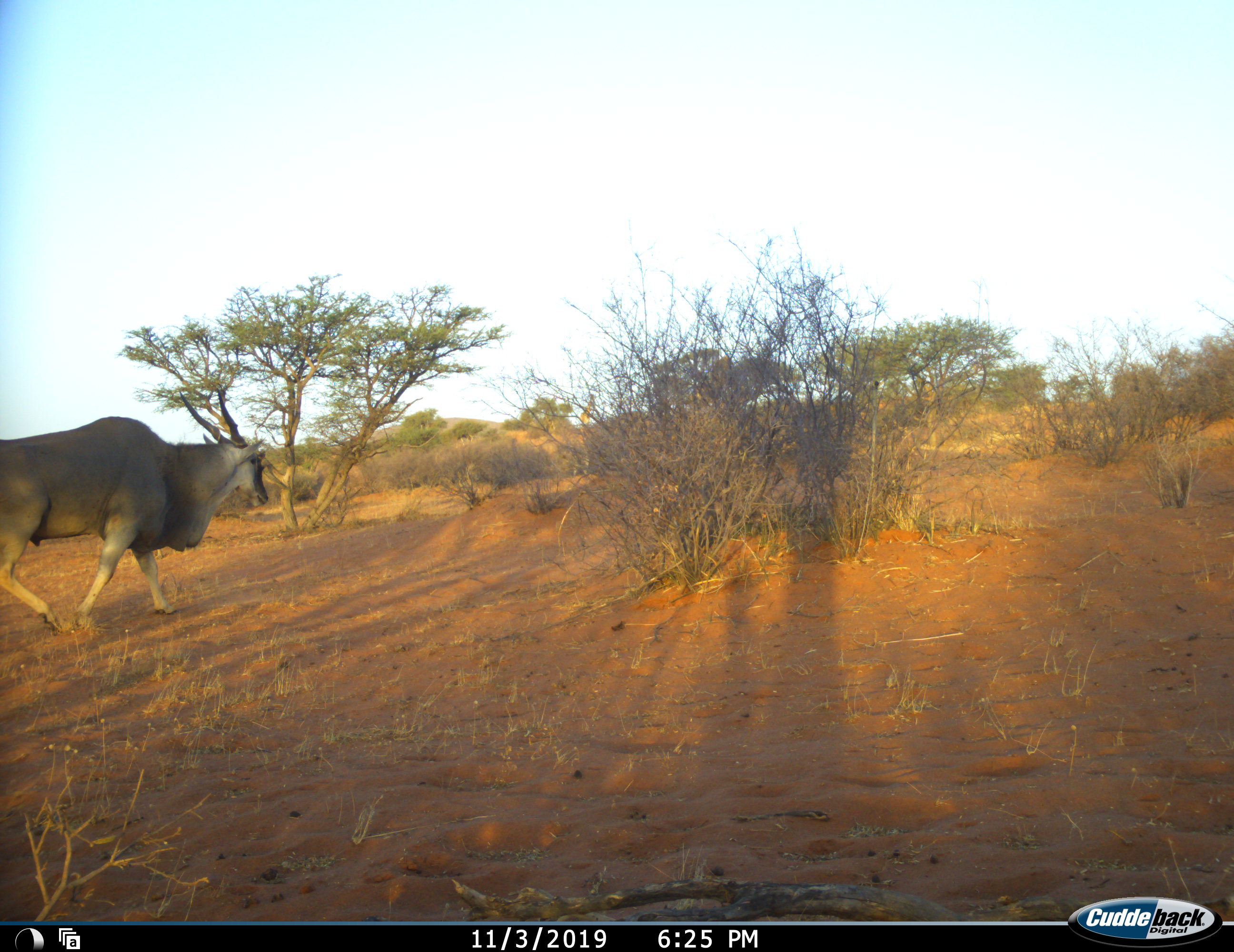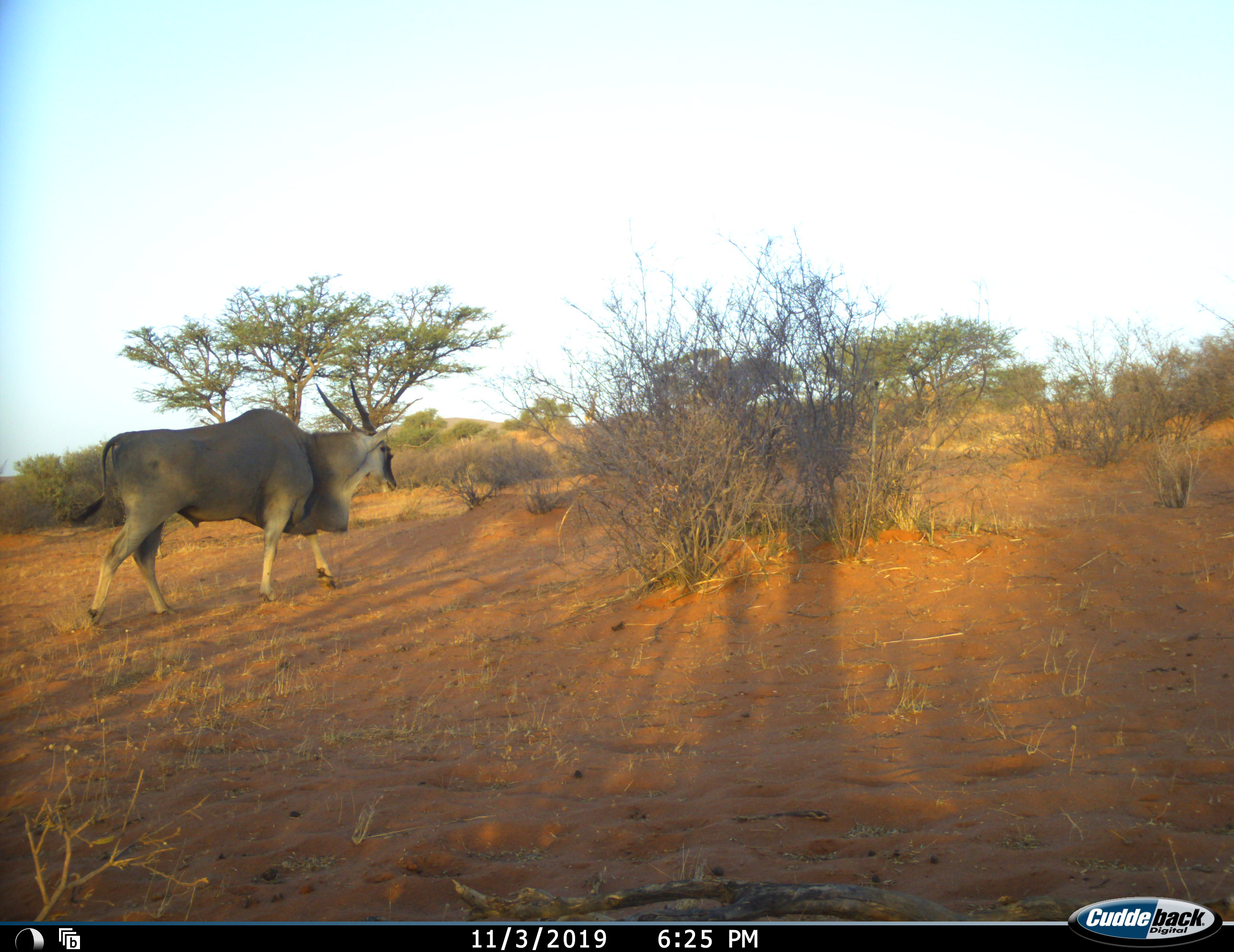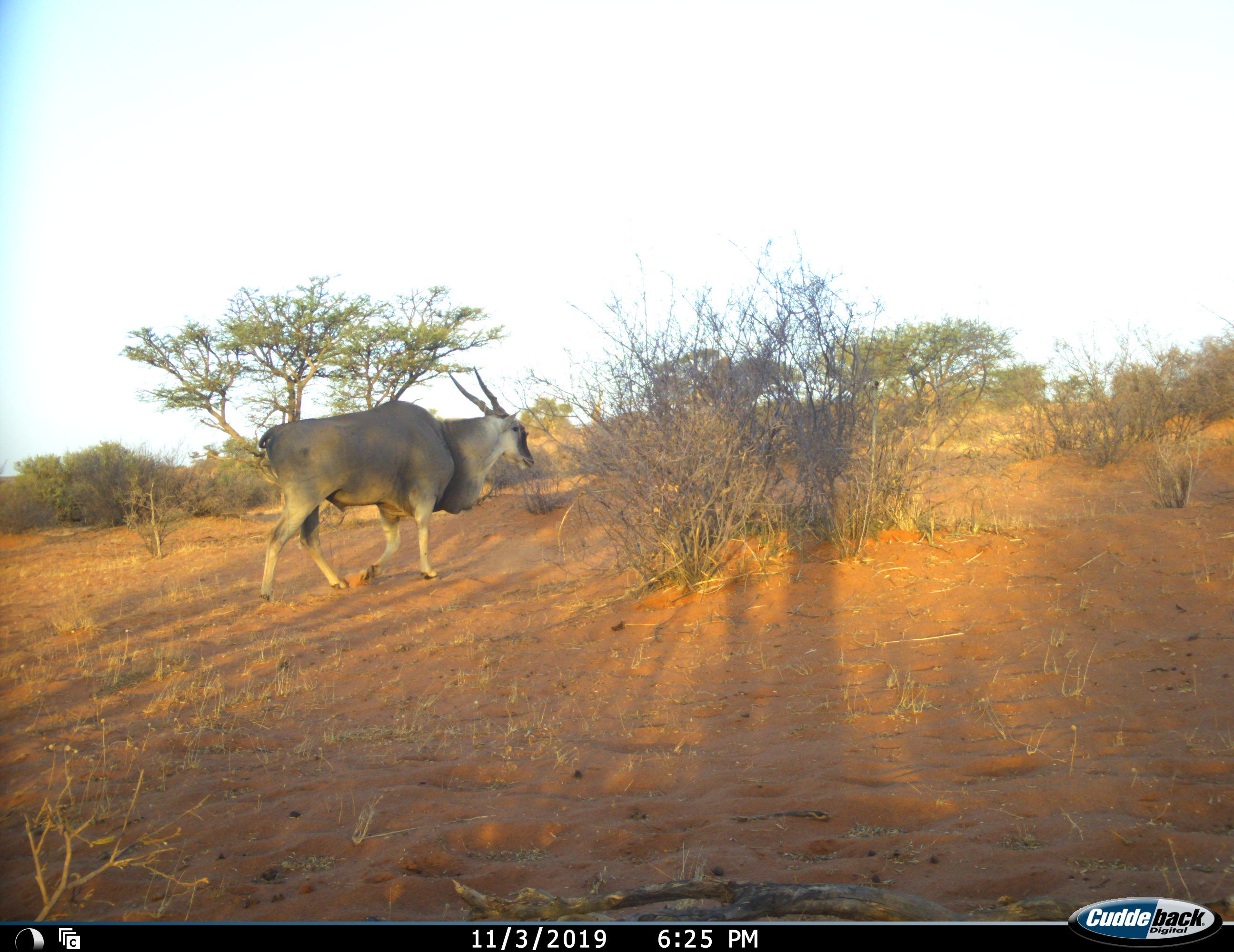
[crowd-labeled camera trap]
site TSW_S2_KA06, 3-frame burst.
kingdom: Animalia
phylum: Chordata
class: Mammalia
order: Artiodactyla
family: Bovidae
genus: Tragelaphus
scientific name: Tragelaphus oryx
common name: eland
Eland (Tragelaphus oryx), count 1. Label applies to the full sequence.